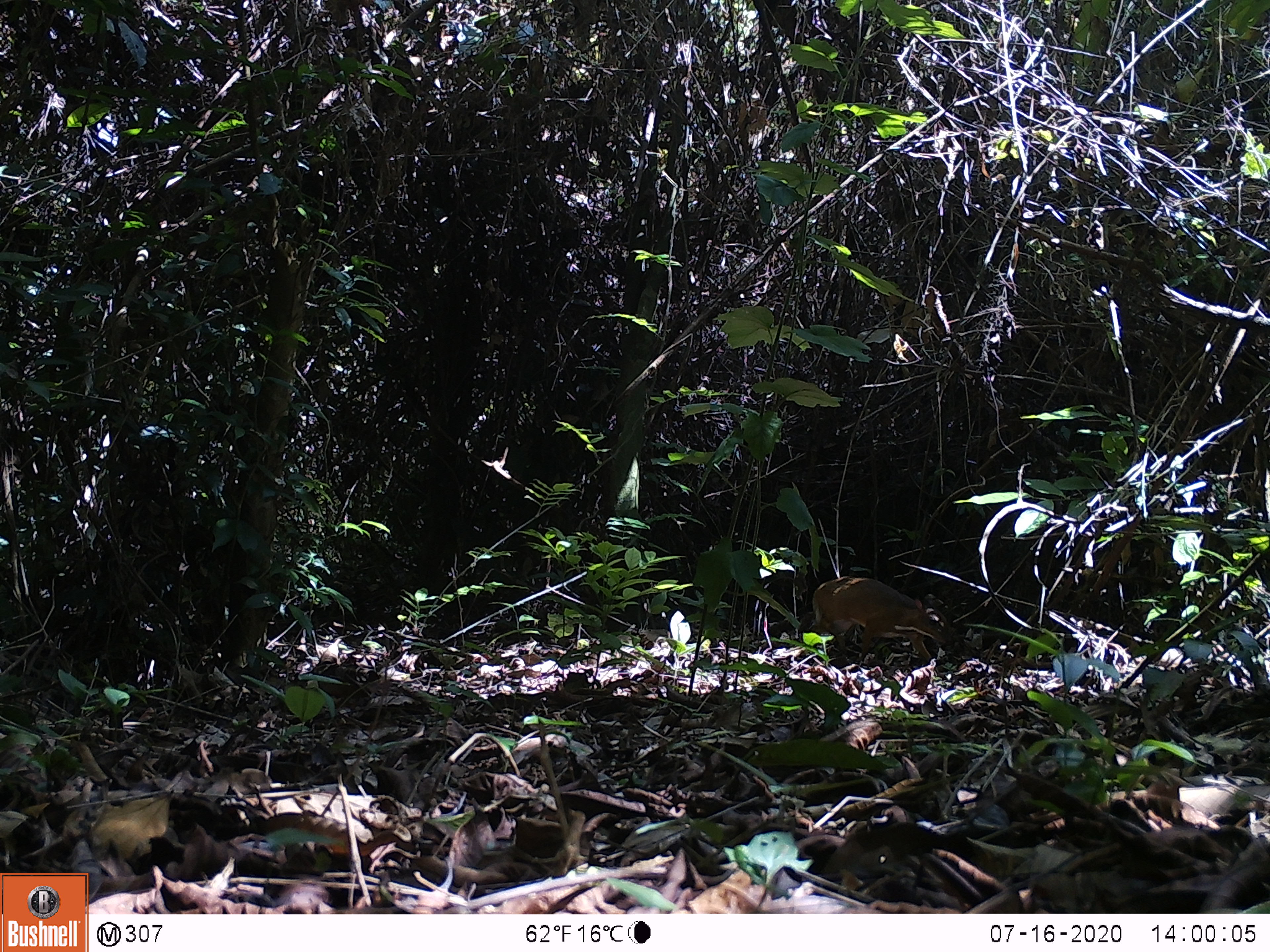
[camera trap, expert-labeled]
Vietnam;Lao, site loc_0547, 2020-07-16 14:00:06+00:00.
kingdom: Animalia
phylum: Chordata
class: Mammalia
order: Artiodactyla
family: Tragulidae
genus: Moschiola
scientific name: Moschiola meminna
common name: chevrotain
Chevrotain (Moschiola meminna). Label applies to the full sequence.